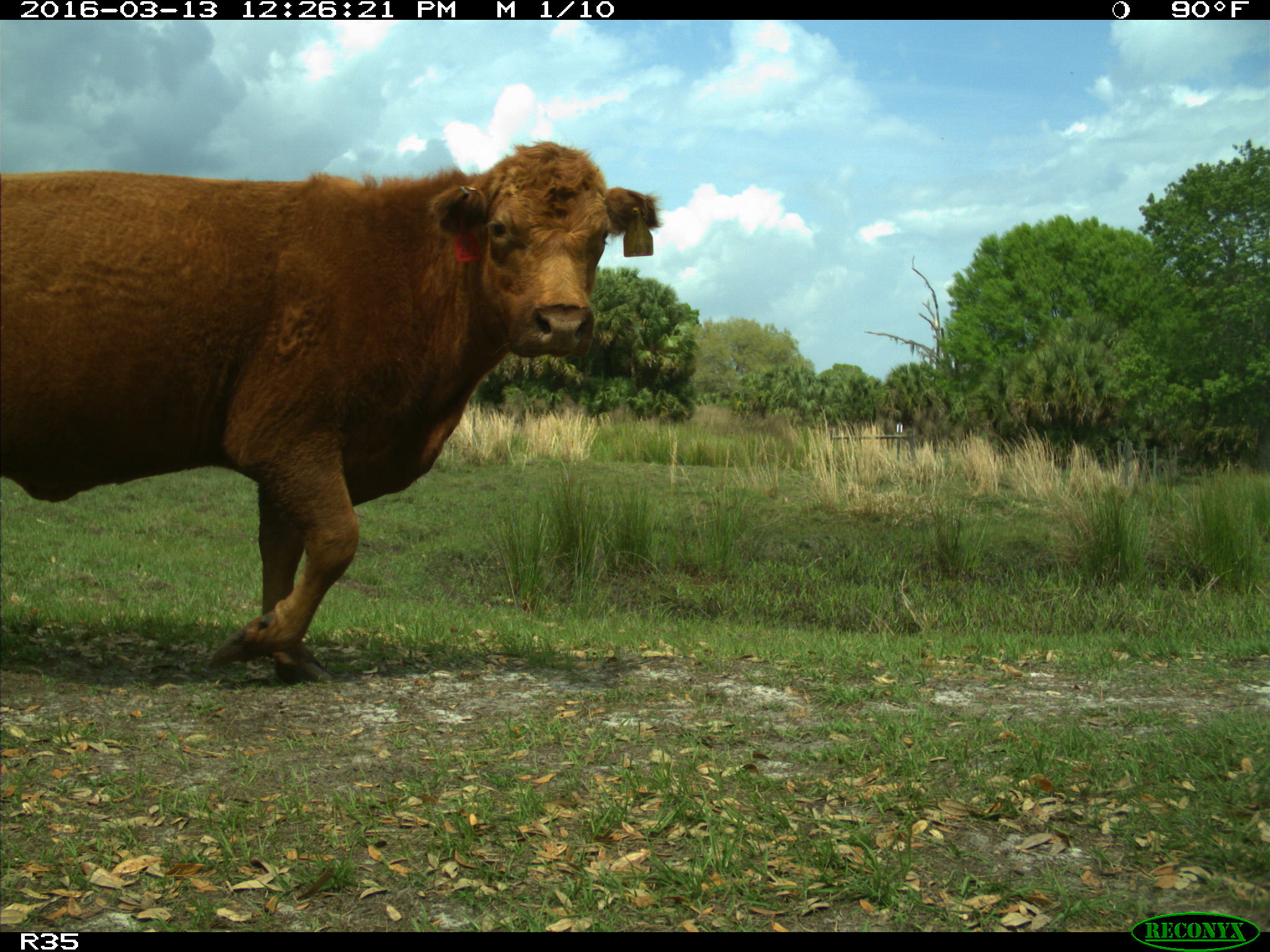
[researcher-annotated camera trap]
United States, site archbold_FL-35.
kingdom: Animalia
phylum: Chordata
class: Mammalia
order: Artiodactyla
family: Bovidae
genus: Bos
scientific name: Bos taurus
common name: domestic cow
Bos taurus (domestic cow).